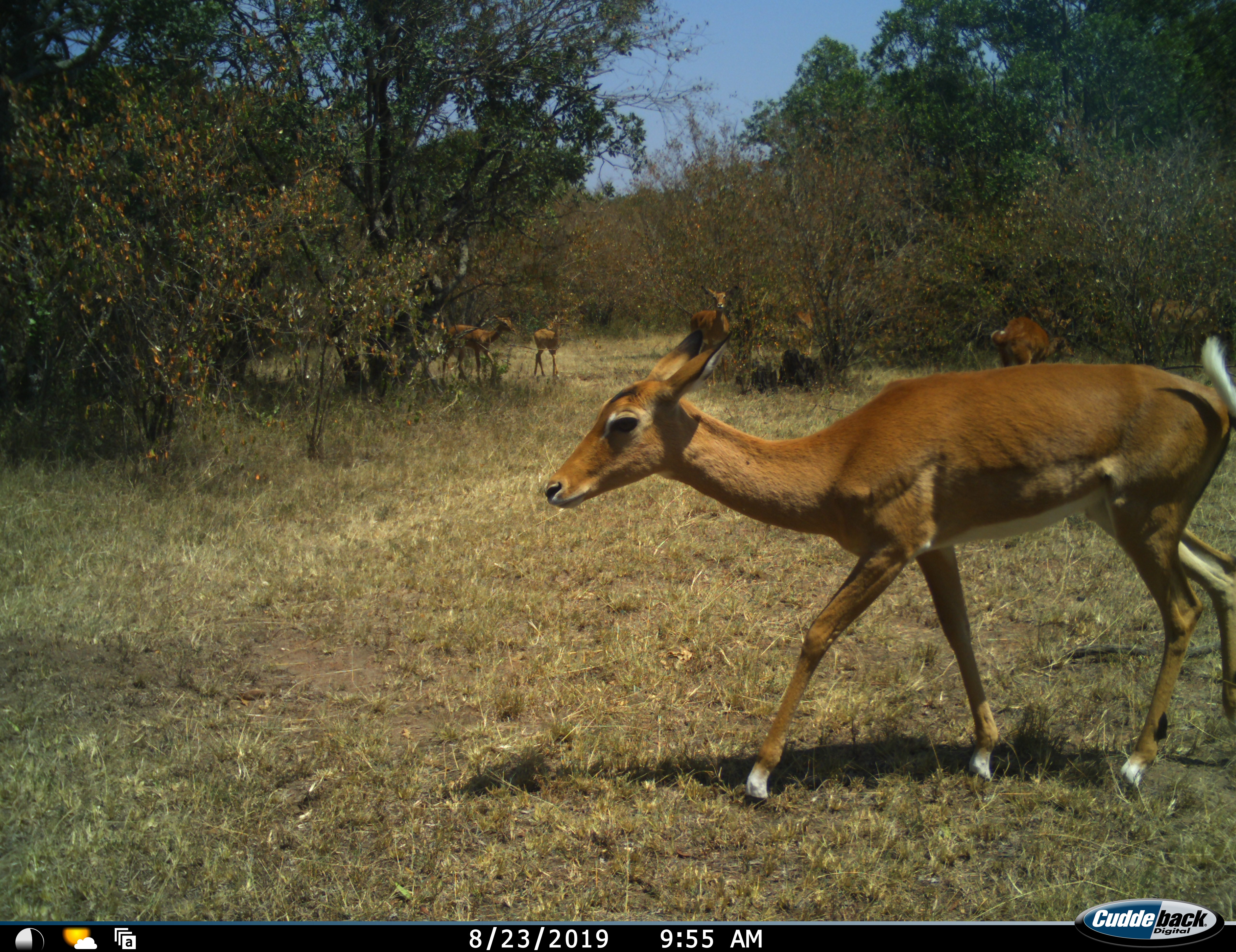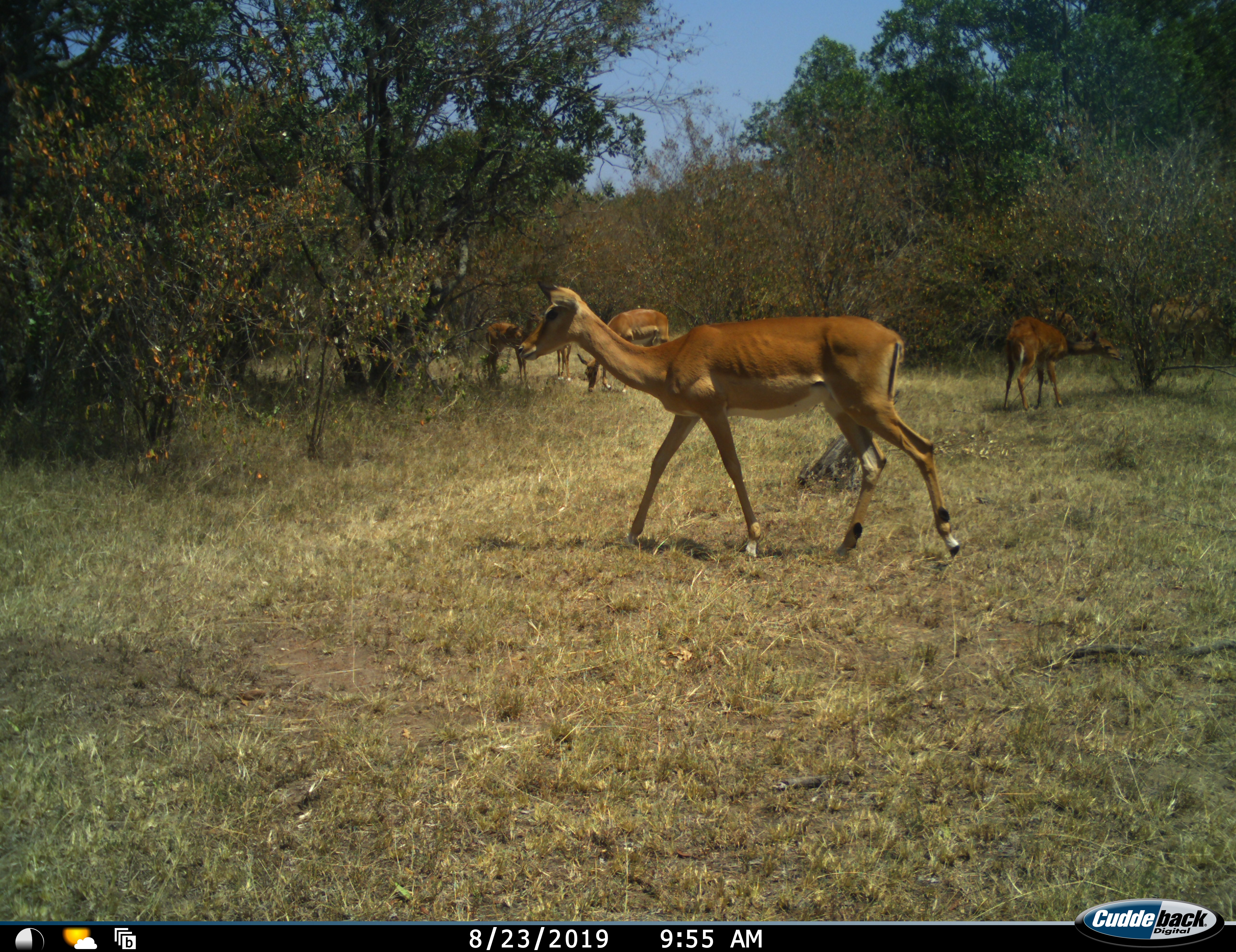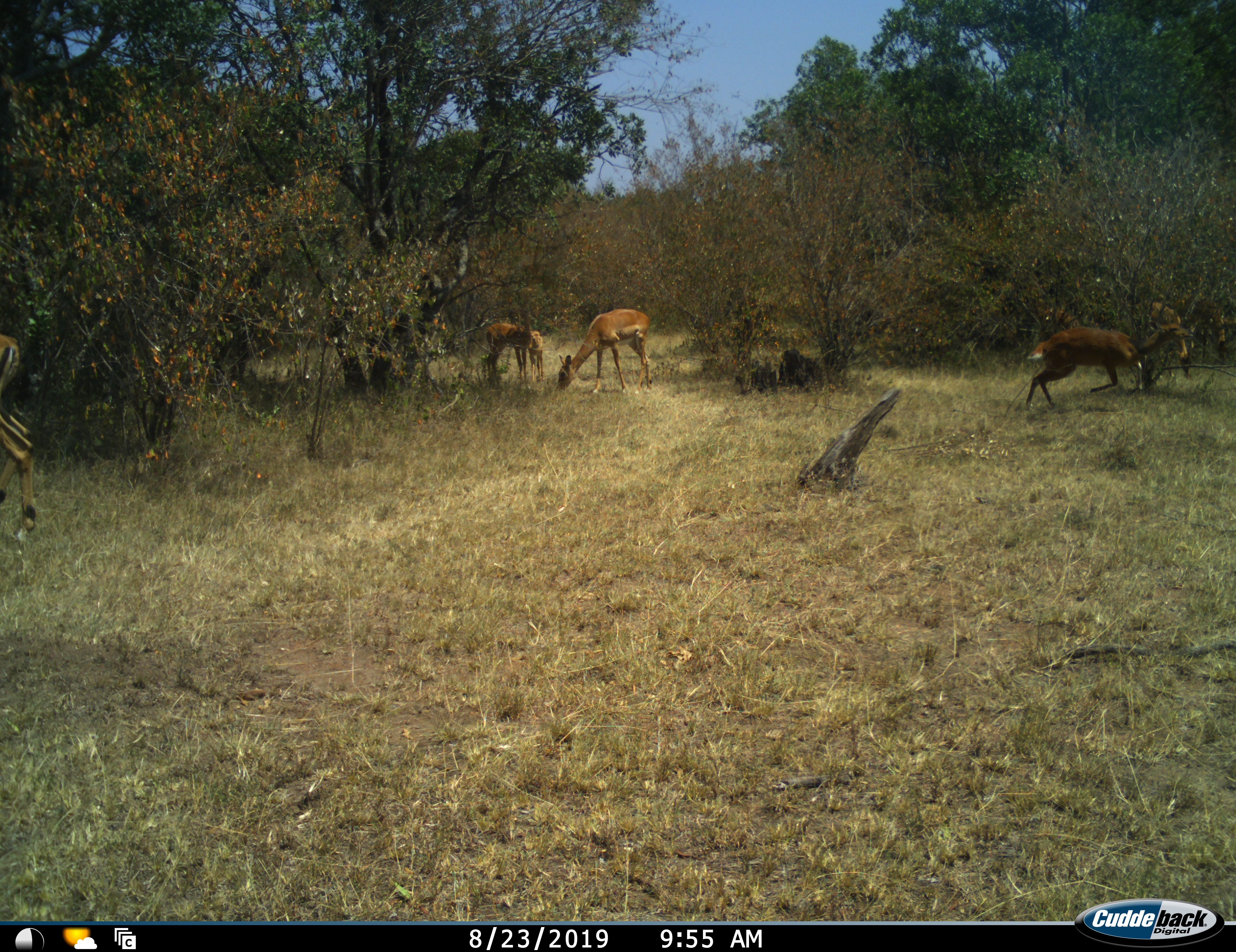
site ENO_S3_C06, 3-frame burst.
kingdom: Animalia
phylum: Chordata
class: Mammalia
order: Artiodactyla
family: Bovidae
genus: Aepyceros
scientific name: Aepyceros melampus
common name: impala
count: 6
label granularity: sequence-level